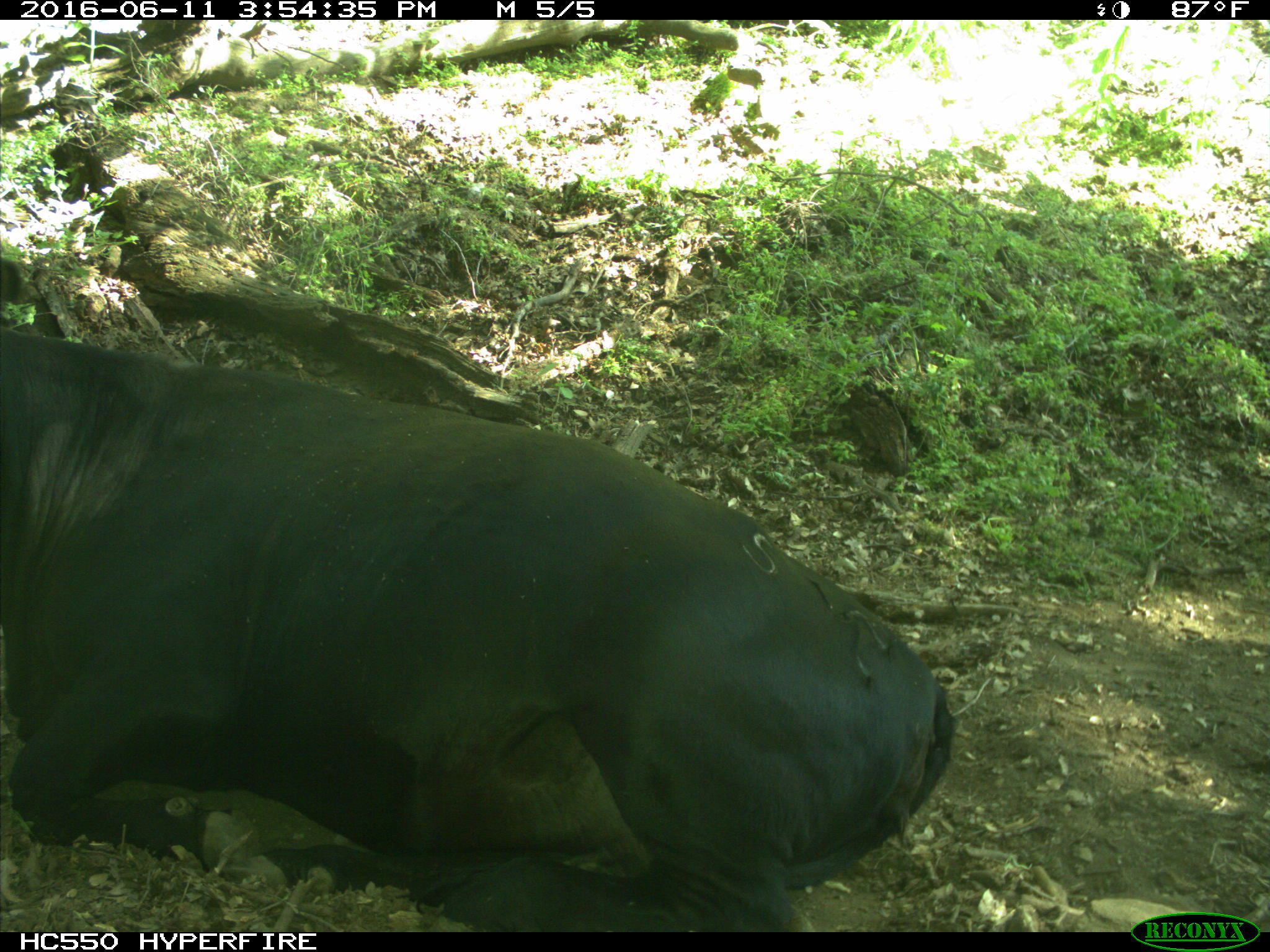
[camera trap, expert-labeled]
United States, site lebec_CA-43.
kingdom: Animalia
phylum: Chordata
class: Mammalia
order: Artiodactyla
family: Bovidae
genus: Bos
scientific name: Bos taurus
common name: domestic cow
Bos taurus (domestic cow).